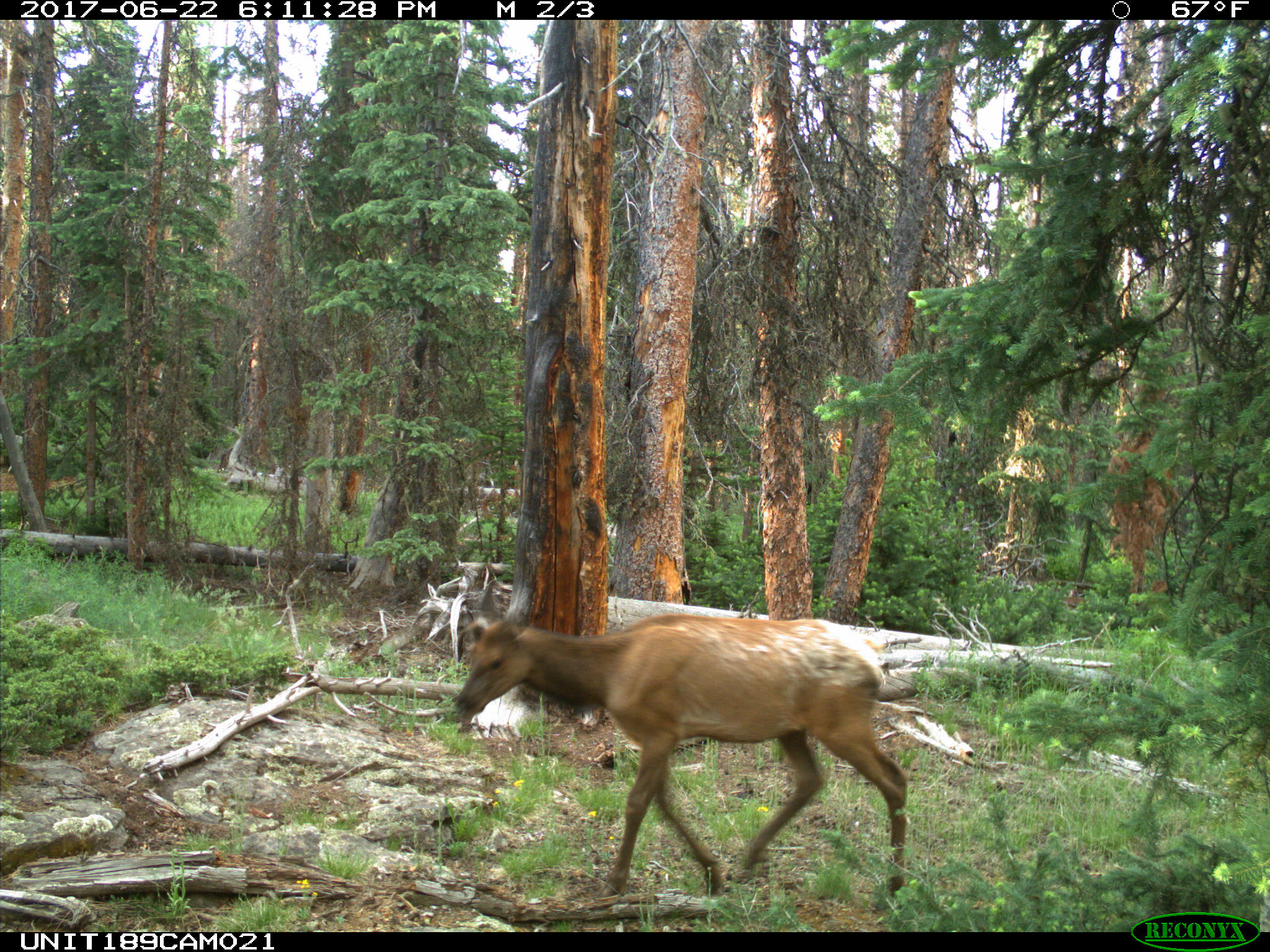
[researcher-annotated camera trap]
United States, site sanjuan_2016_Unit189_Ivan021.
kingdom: Animalia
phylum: Chordata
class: Mammalia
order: Artiodactyla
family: Cervidae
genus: Cervus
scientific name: Cervus elaphus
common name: red deer